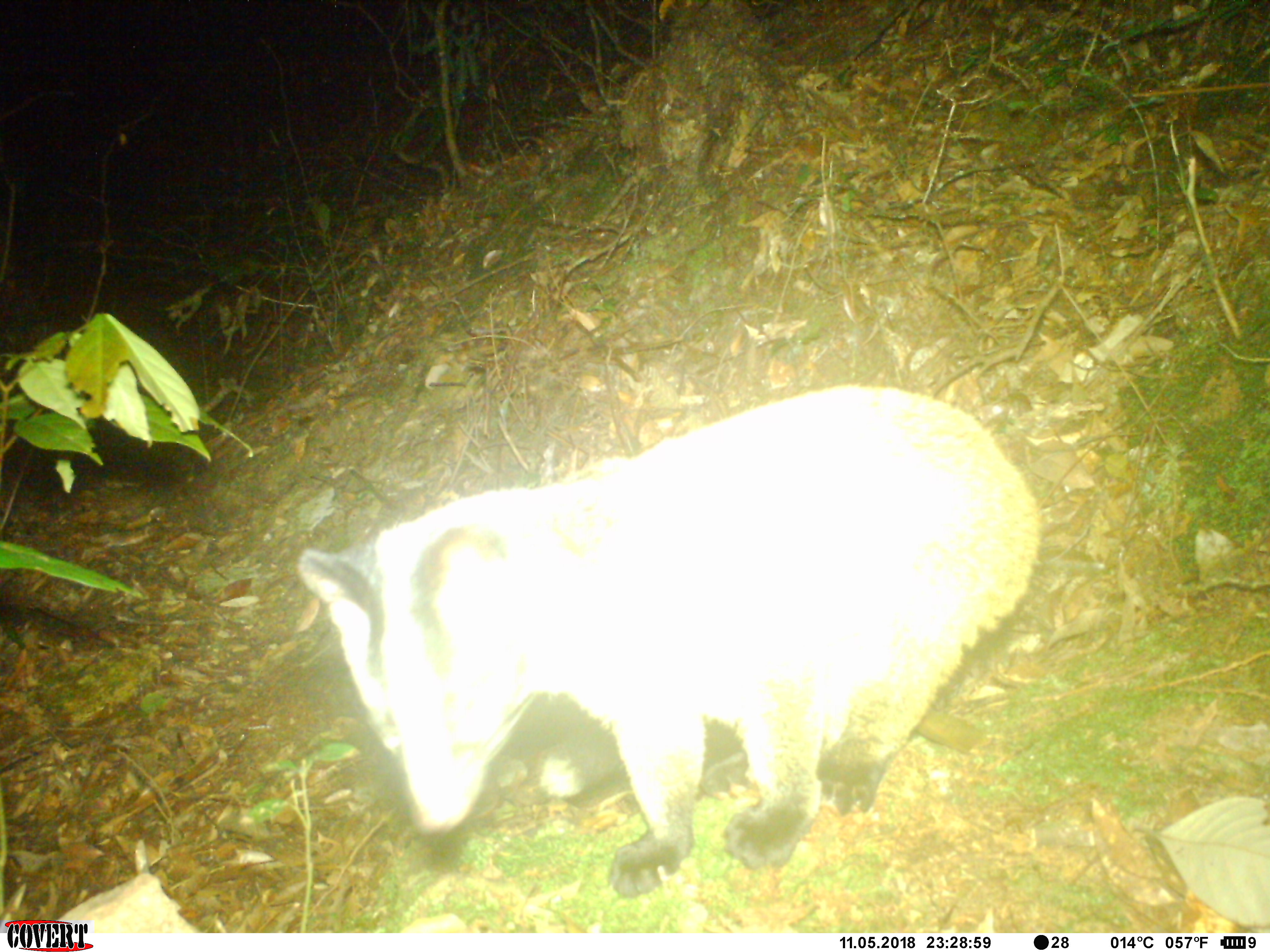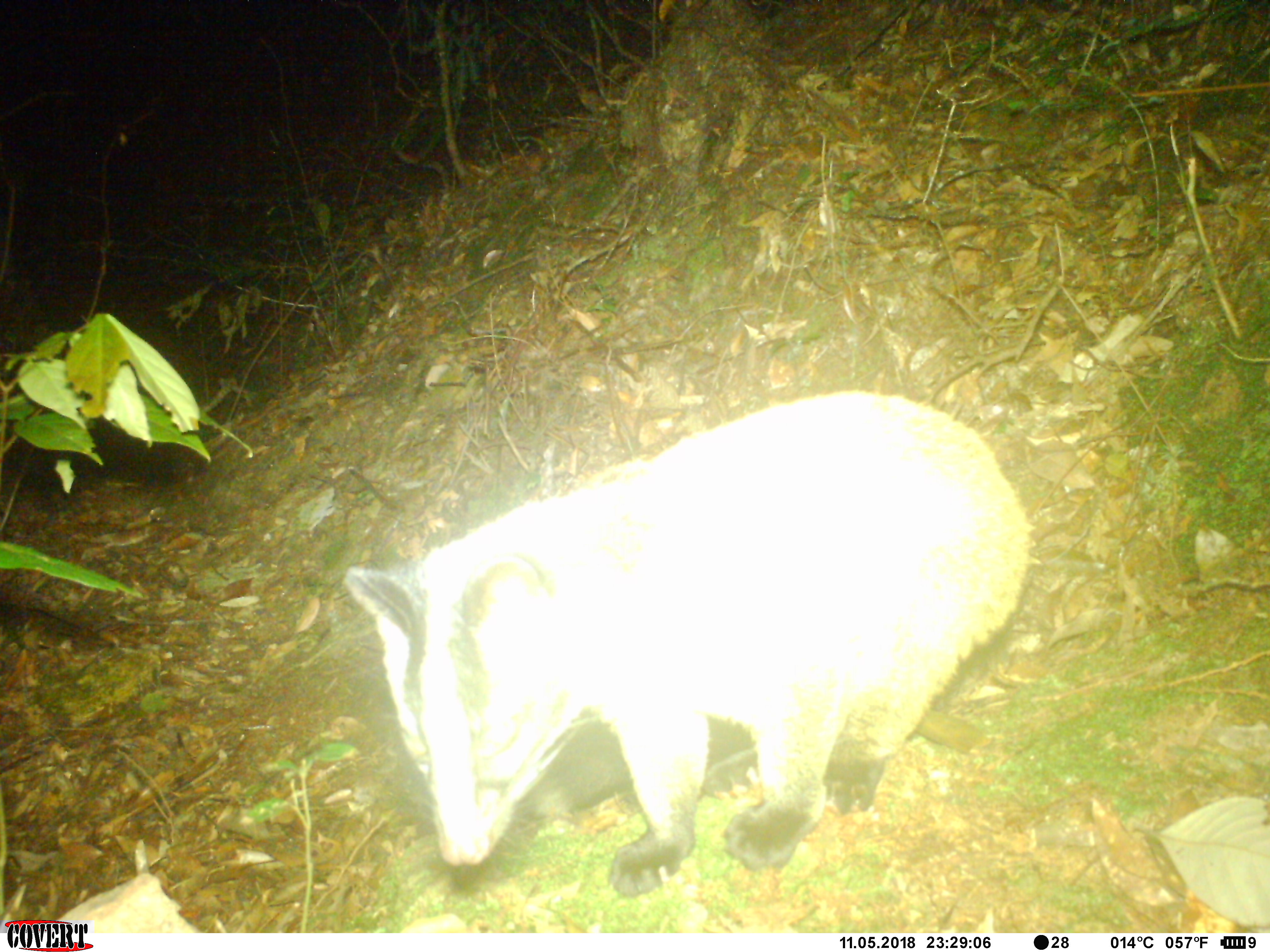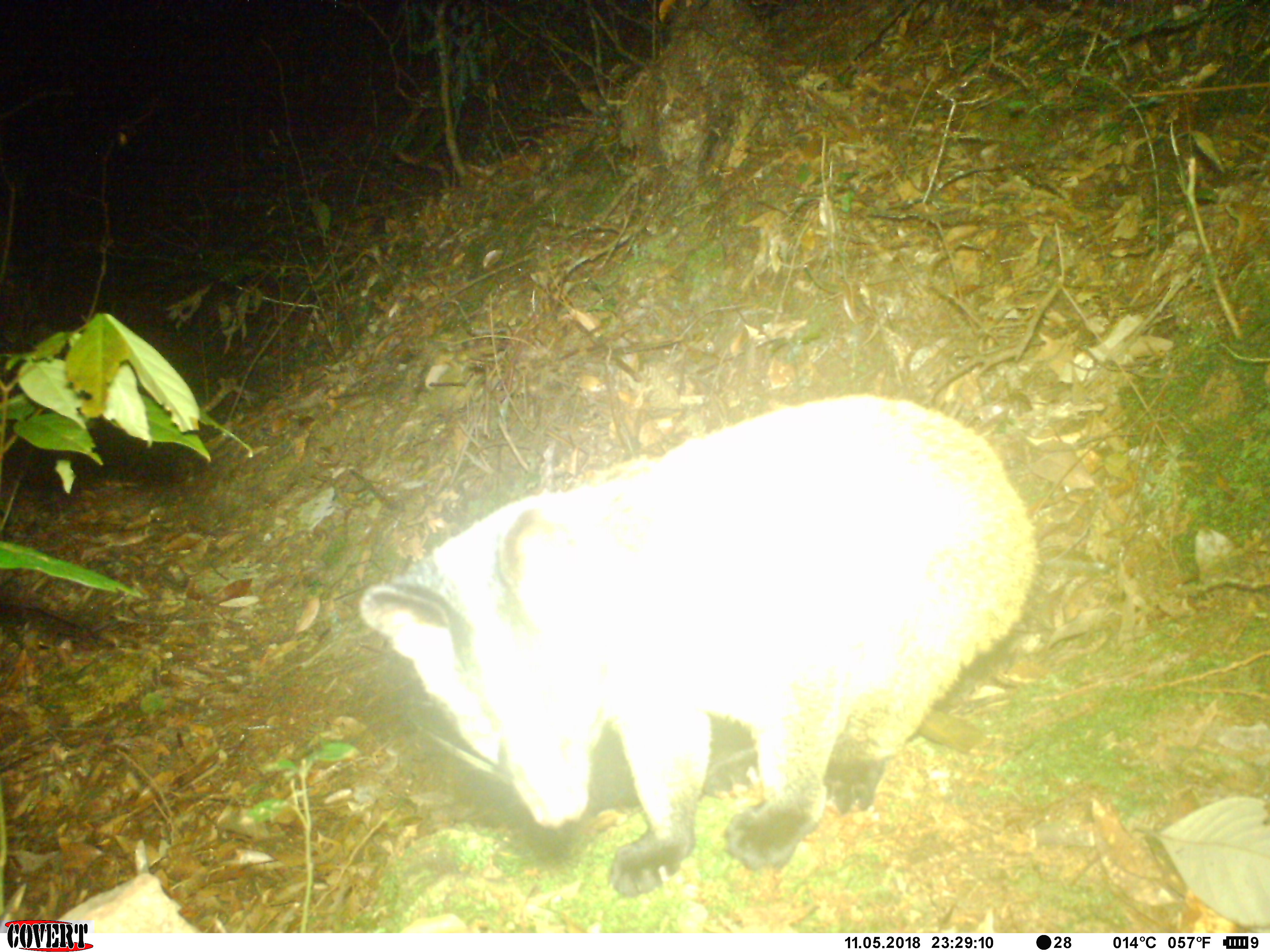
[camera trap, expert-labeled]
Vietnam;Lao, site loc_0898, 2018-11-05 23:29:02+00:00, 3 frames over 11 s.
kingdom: Animalia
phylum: Chordata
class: Mammalia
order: Carnivora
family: Viverridae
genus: Paguma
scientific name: Paguma larvata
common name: masked palm civet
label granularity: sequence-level